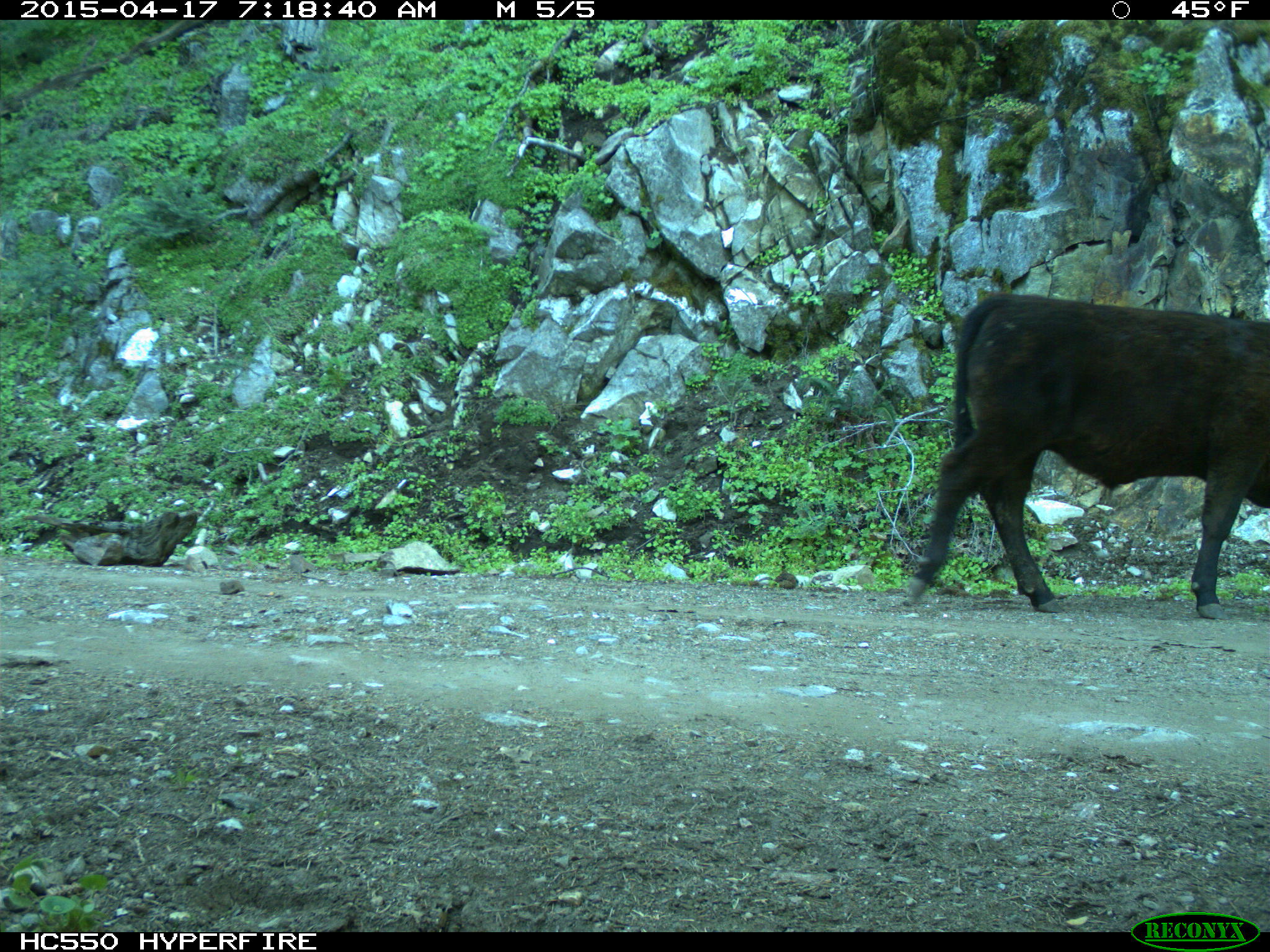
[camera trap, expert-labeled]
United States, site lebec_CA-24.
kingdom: Animalia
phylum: Chordata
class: Mammalia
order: Artiodactyla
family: Bovidae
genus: Bos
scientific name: Bos taurus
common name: domestic cow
Bos taurus (domestic cow).